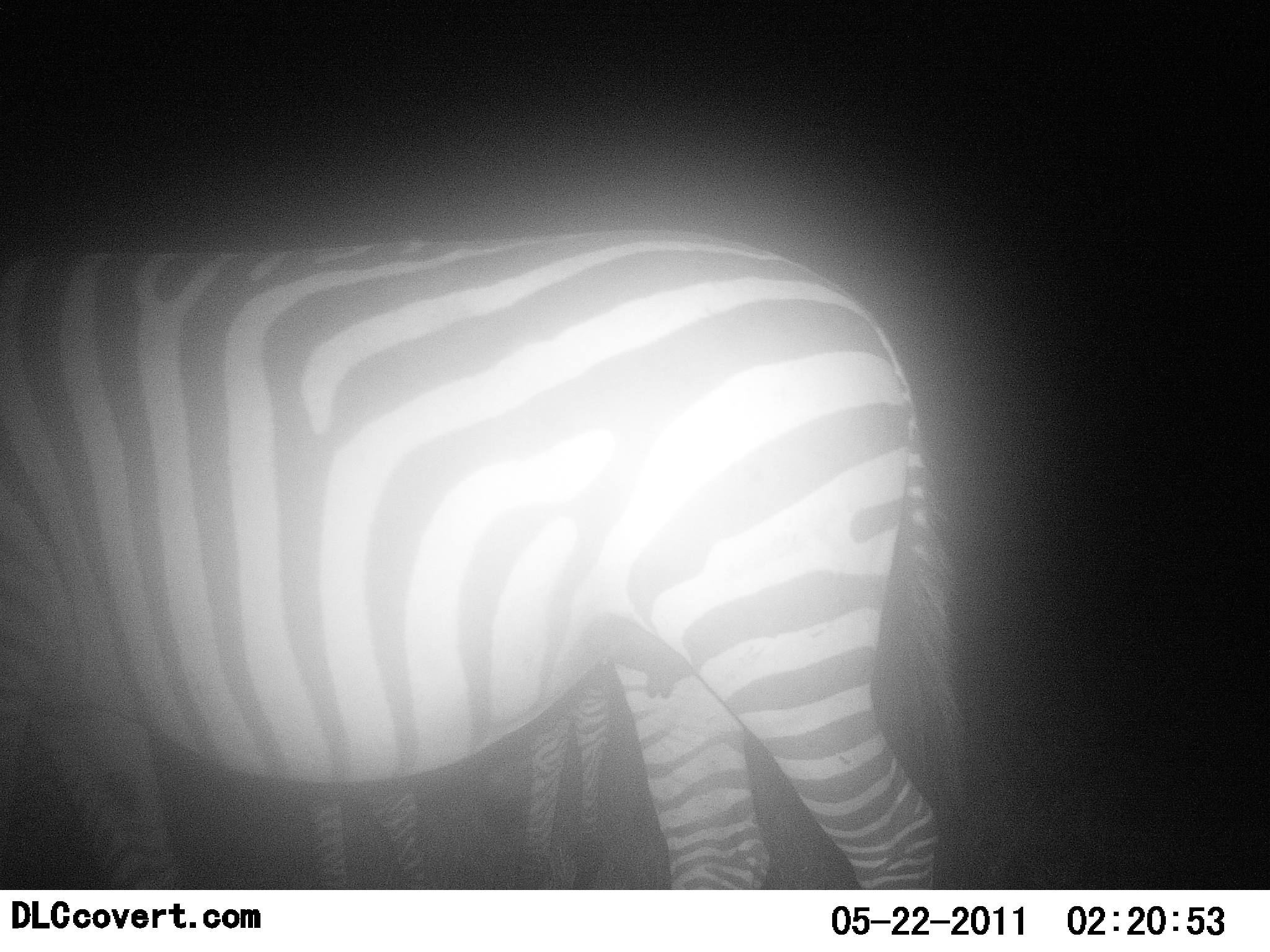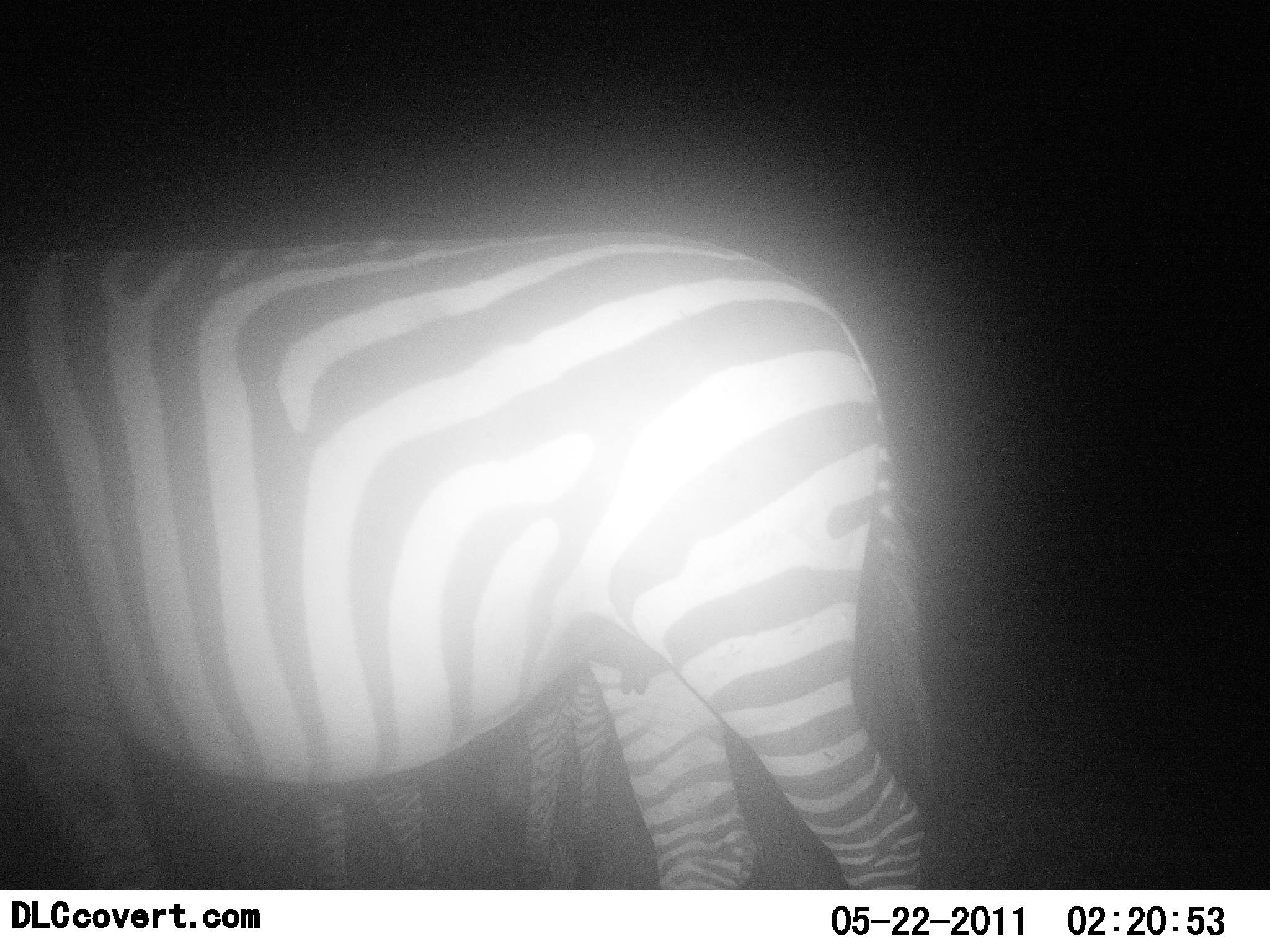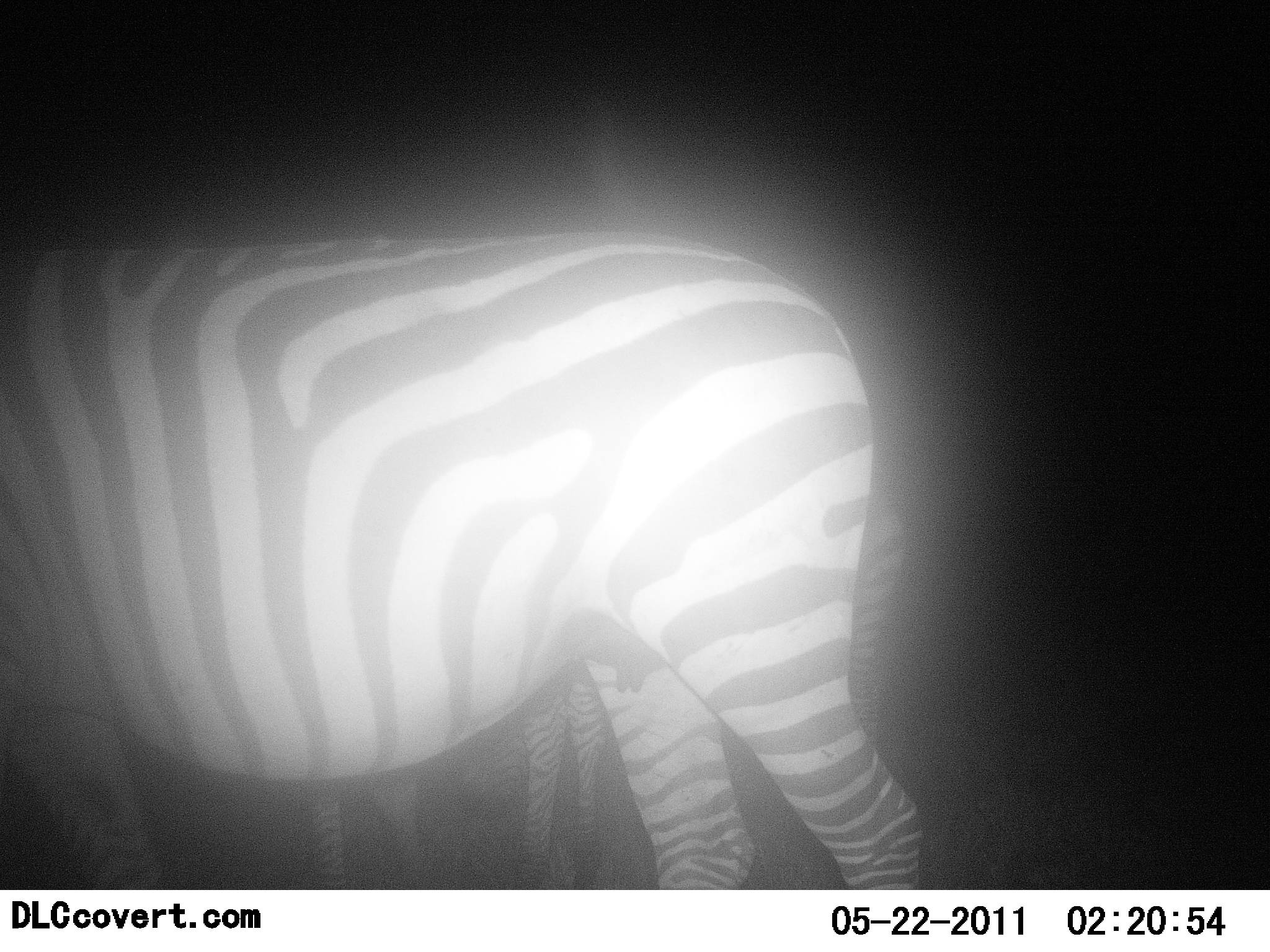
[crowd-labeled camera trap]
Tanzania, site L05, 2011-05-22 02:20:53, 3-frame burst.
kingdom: Animalia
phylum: Chordata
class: Mammalia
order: Perissodactyla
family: Equidae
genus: Equus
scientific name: Equus quagga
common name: plains zebra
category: zebra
Zebra (plains zebra) (Equus quagga), count 2. Behavior (volunteer vote fractions): standing 82%, resting 6%, moving 24%, interacting 0%. Young present (vote fraction): 24%. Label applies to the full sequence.